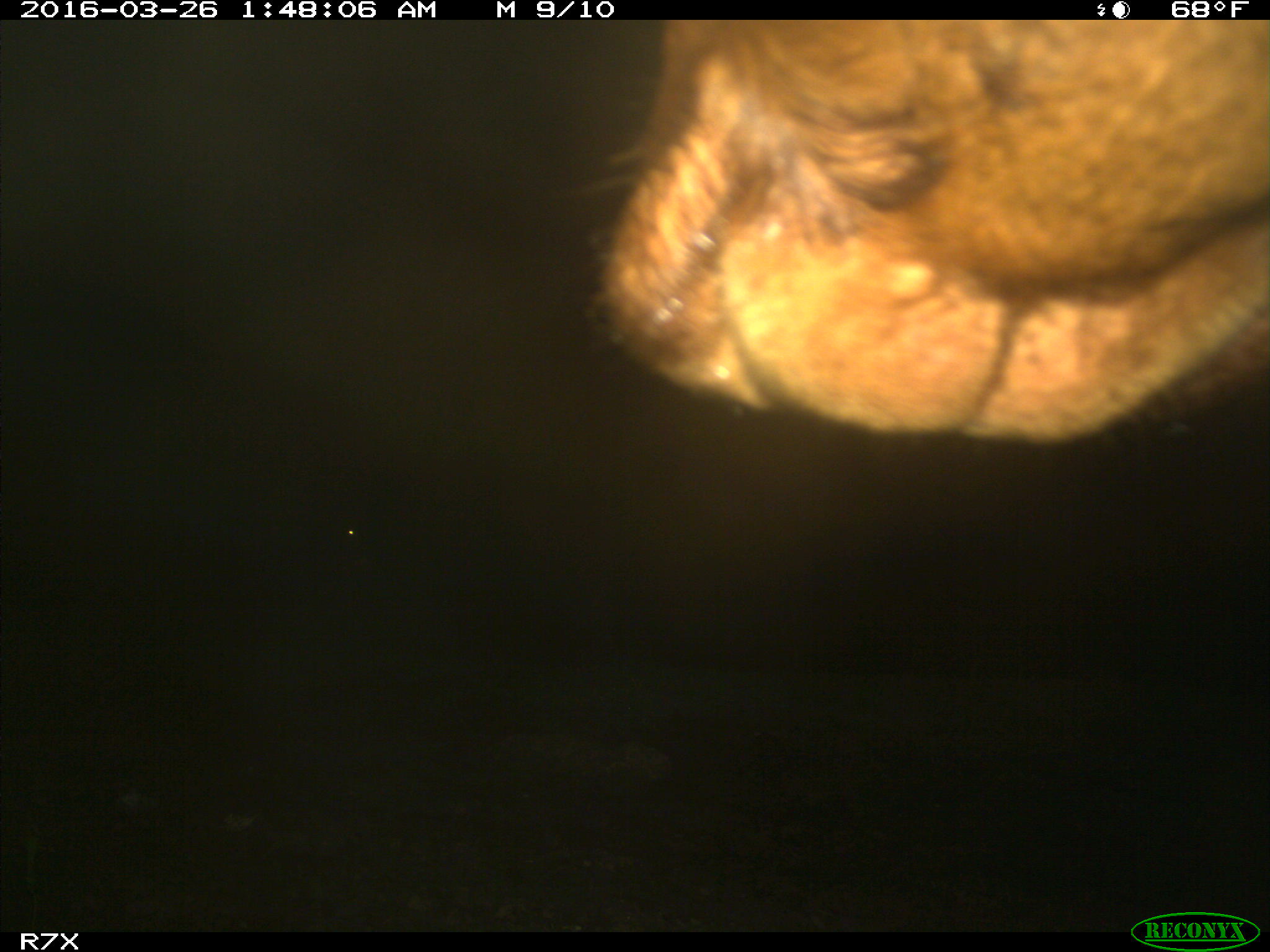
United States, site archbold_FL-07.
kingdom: Animalia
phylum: Chordata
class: Mammalia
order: Artiodactyla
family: Bovidae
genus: Bos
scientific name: Bos taurus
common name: domestic cow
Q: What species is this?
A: Bos taurus (domestic cow).